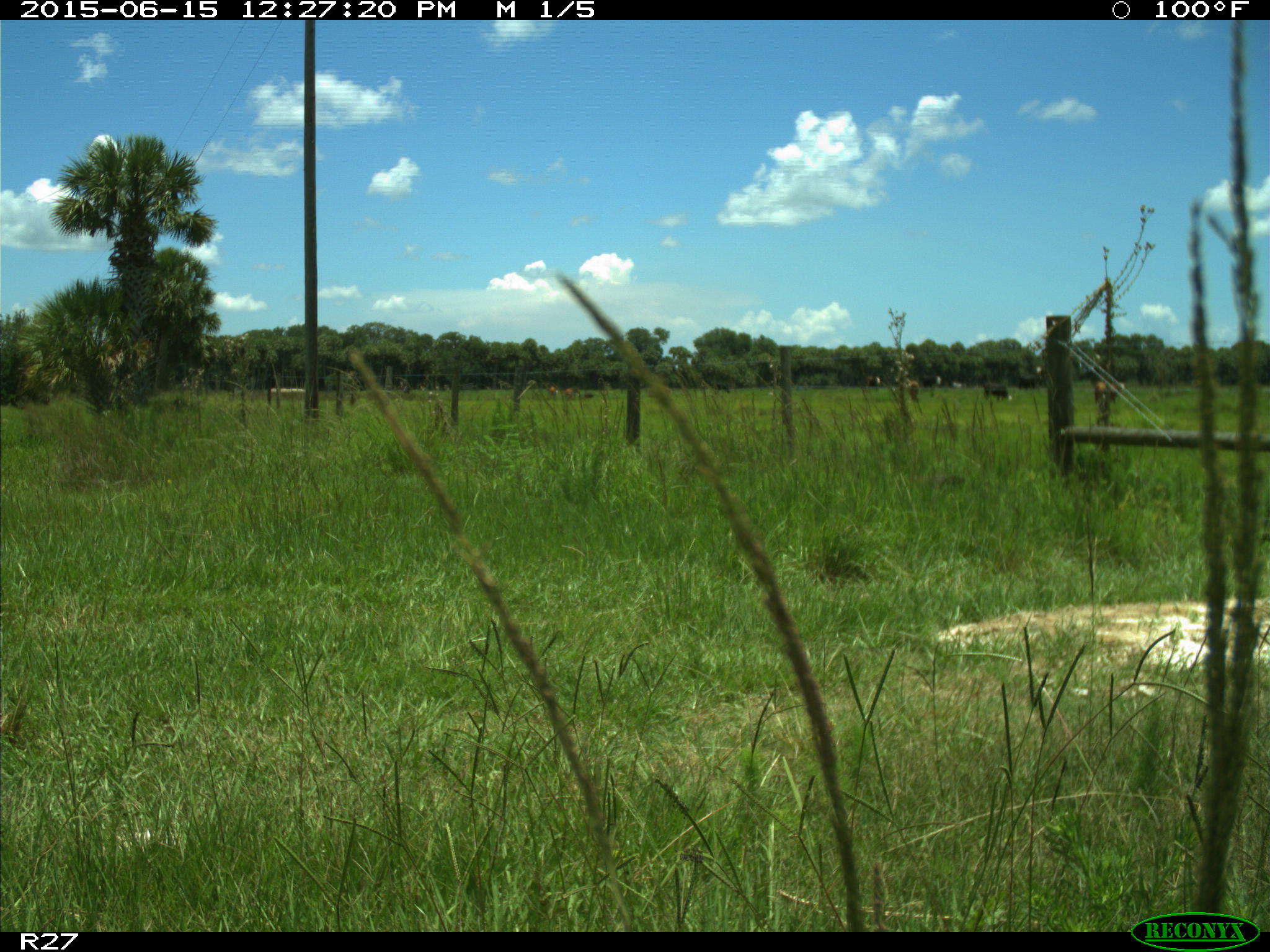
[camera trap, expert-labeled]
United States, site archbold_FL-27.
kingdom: Animalia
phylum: Chordata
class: Mammalia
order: Artiodactyla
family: Bovidae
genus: Bos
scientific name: Bos taurus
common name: domestic cow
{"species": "Bos taurus (domestic cow)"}